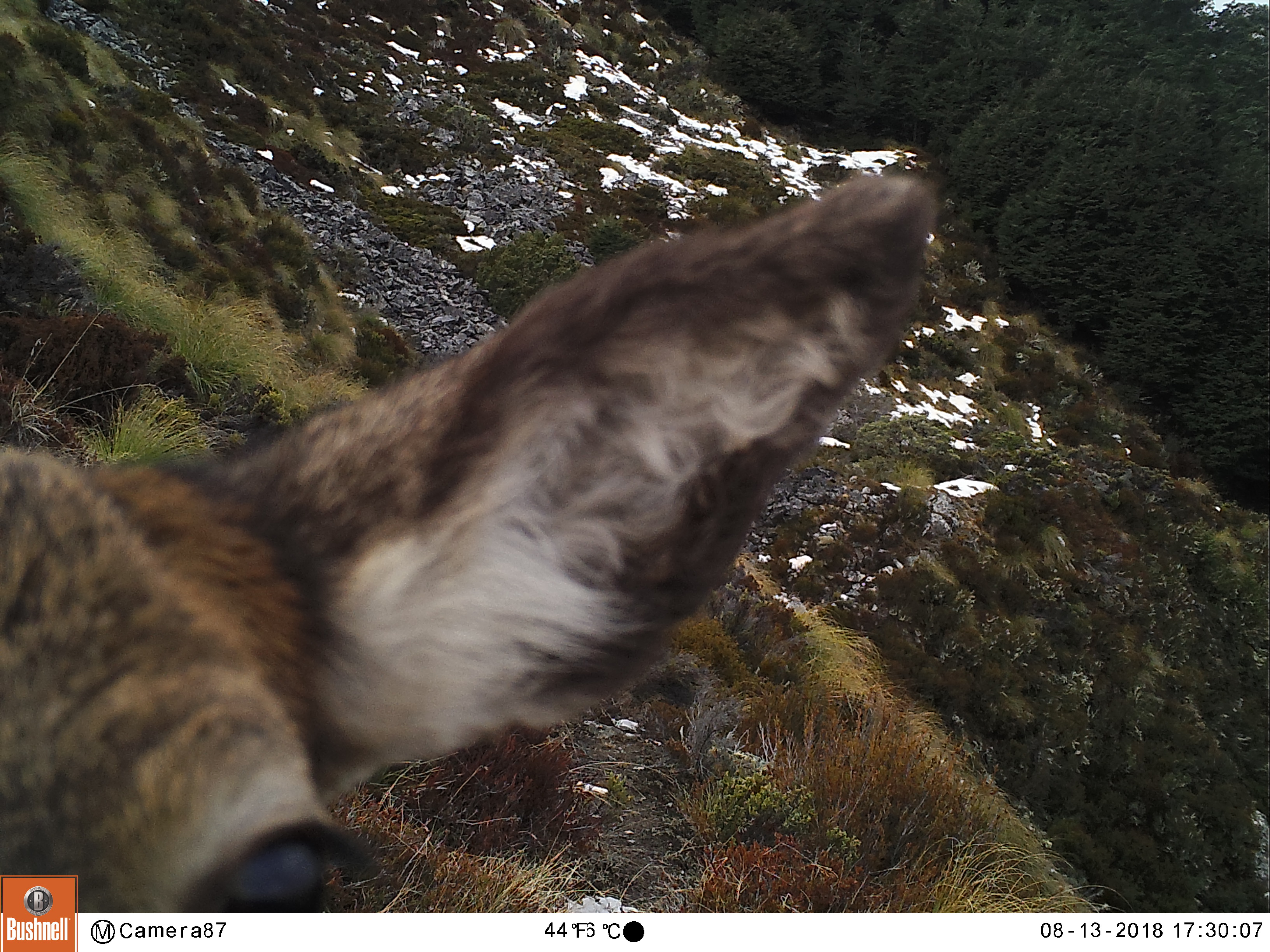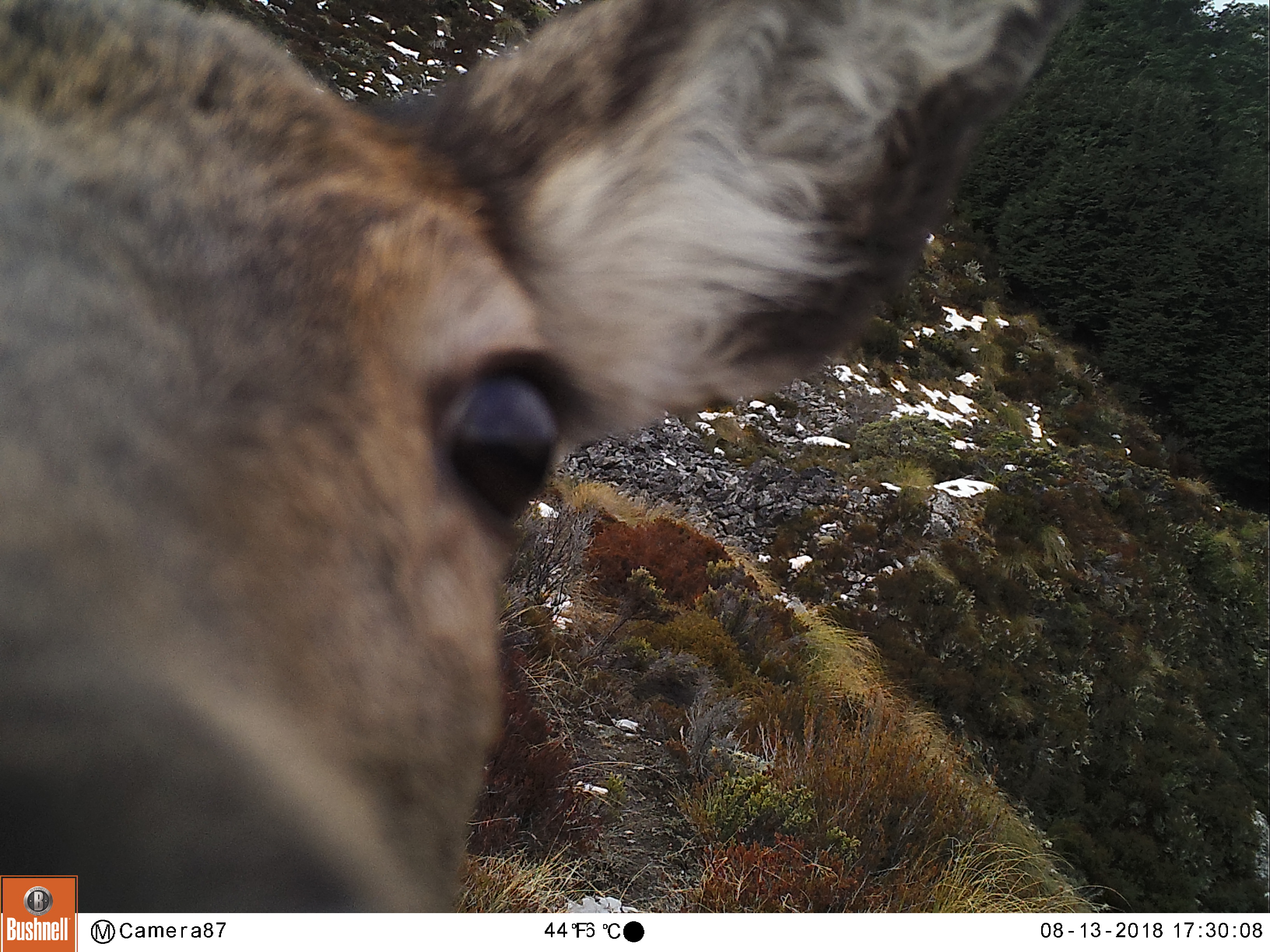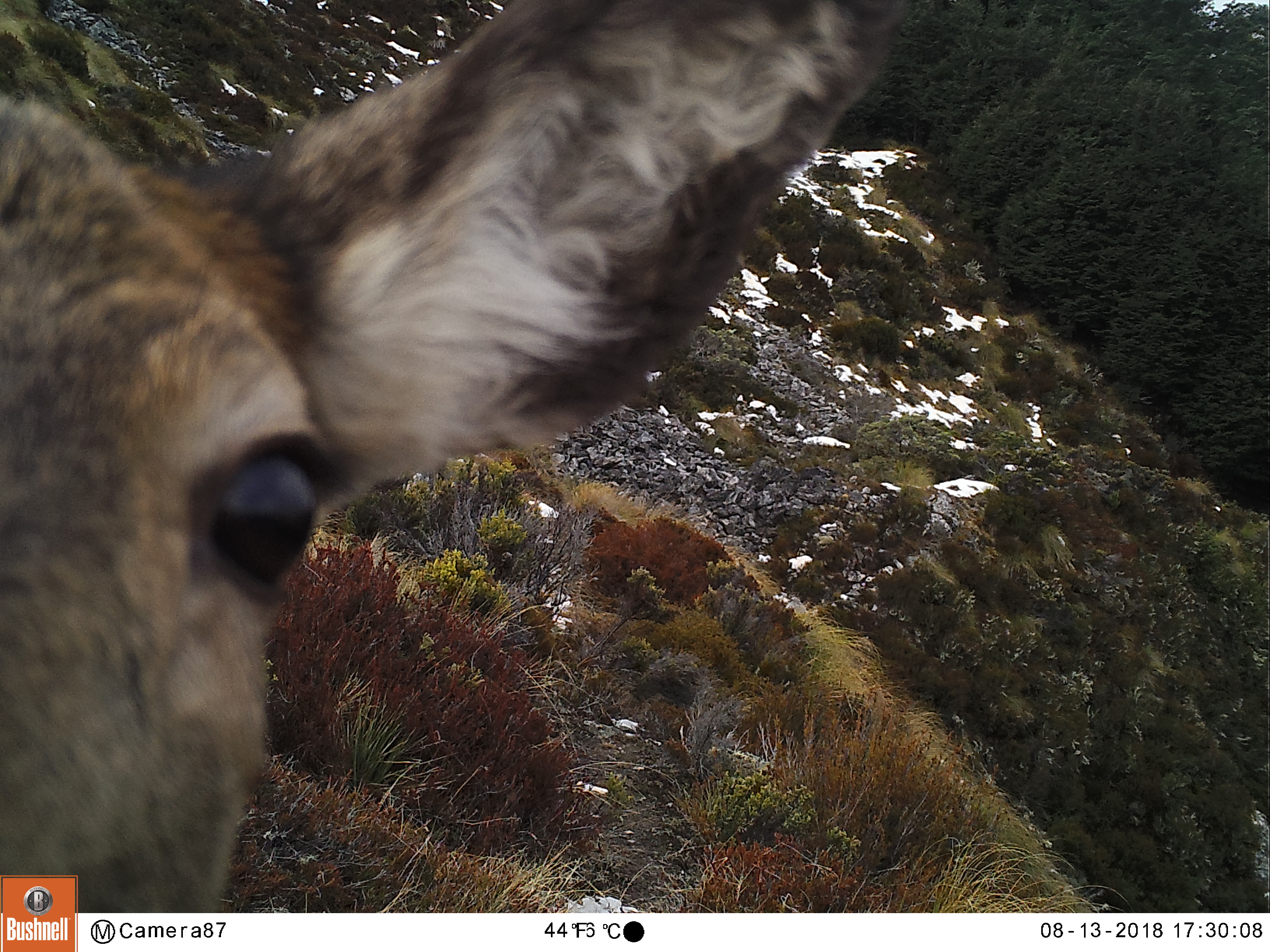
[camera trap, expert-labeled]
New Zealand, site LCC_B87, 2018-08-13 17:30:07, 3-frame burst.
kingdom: Animalia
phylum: Chordata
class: Mammalia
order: Artiodactyla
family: Cervidae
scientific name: Cervidae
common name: deer